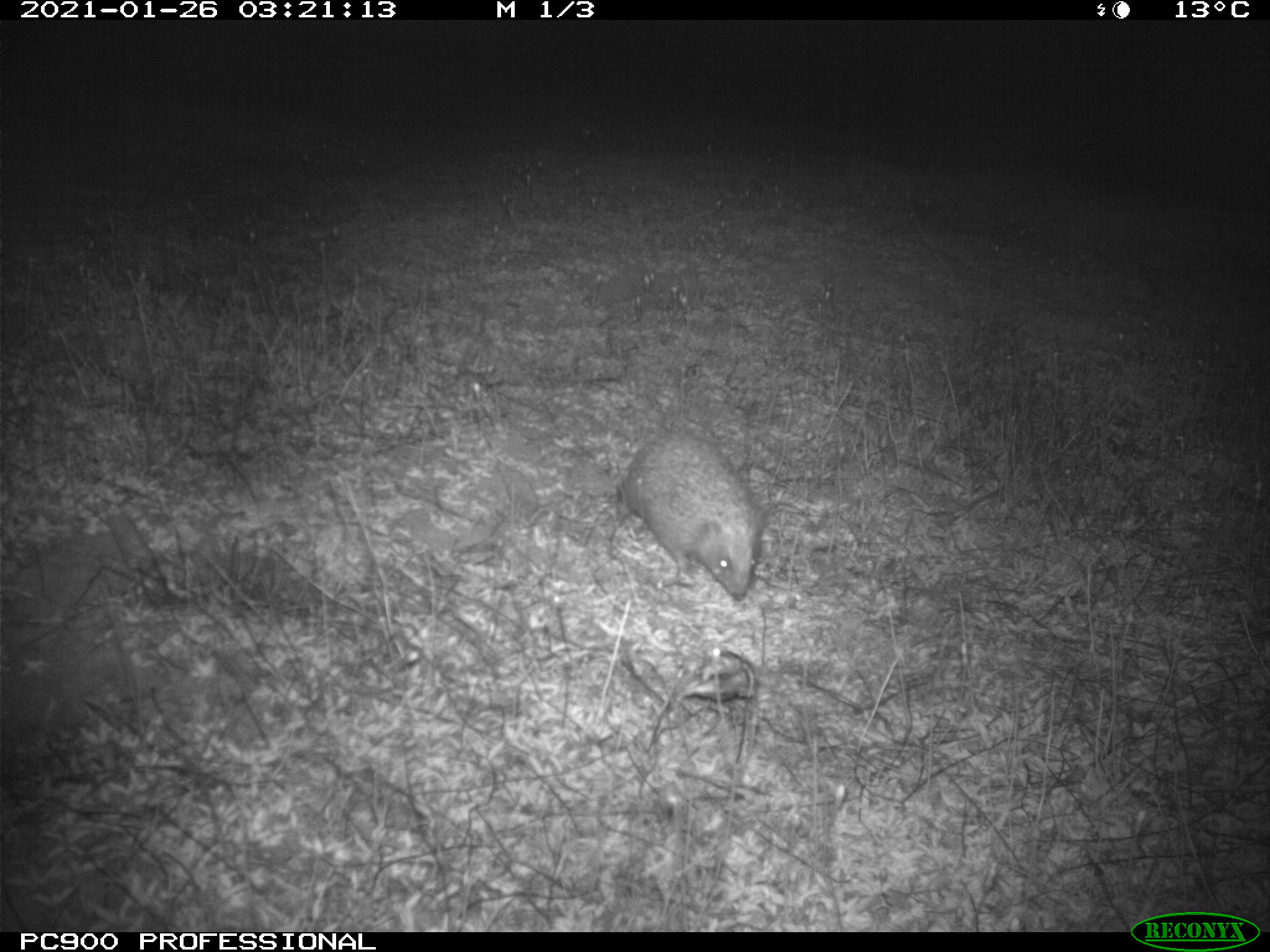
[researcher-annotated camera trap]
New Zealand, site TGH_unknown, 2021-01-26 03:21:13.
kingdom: Animalia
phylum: Chordata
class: Mammalia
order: Eulipotyphla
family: Erinaceidae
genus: Erinaceus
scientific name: Erinaceus europaeus europaeus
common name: european hedgehog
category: hedgehog